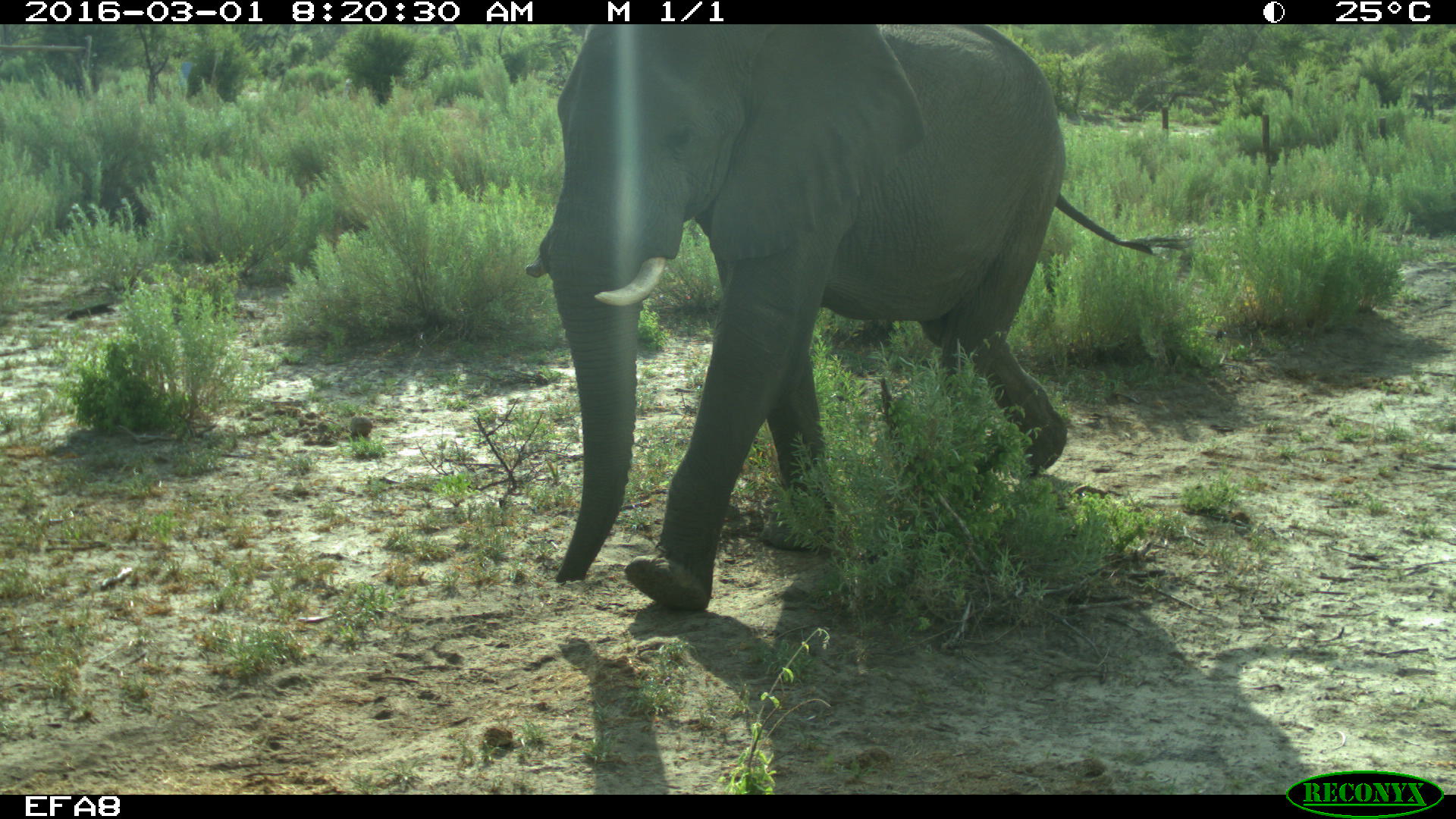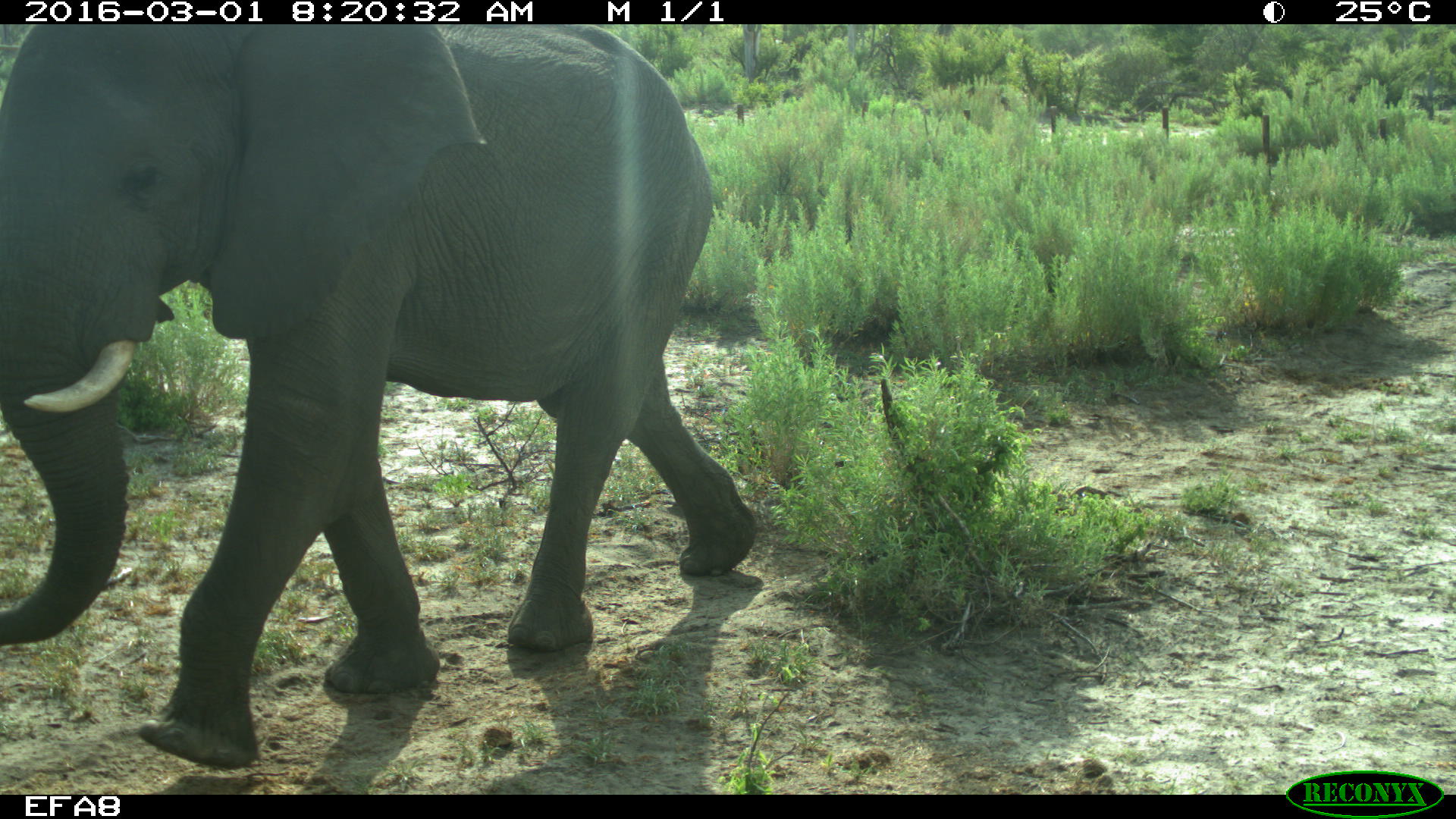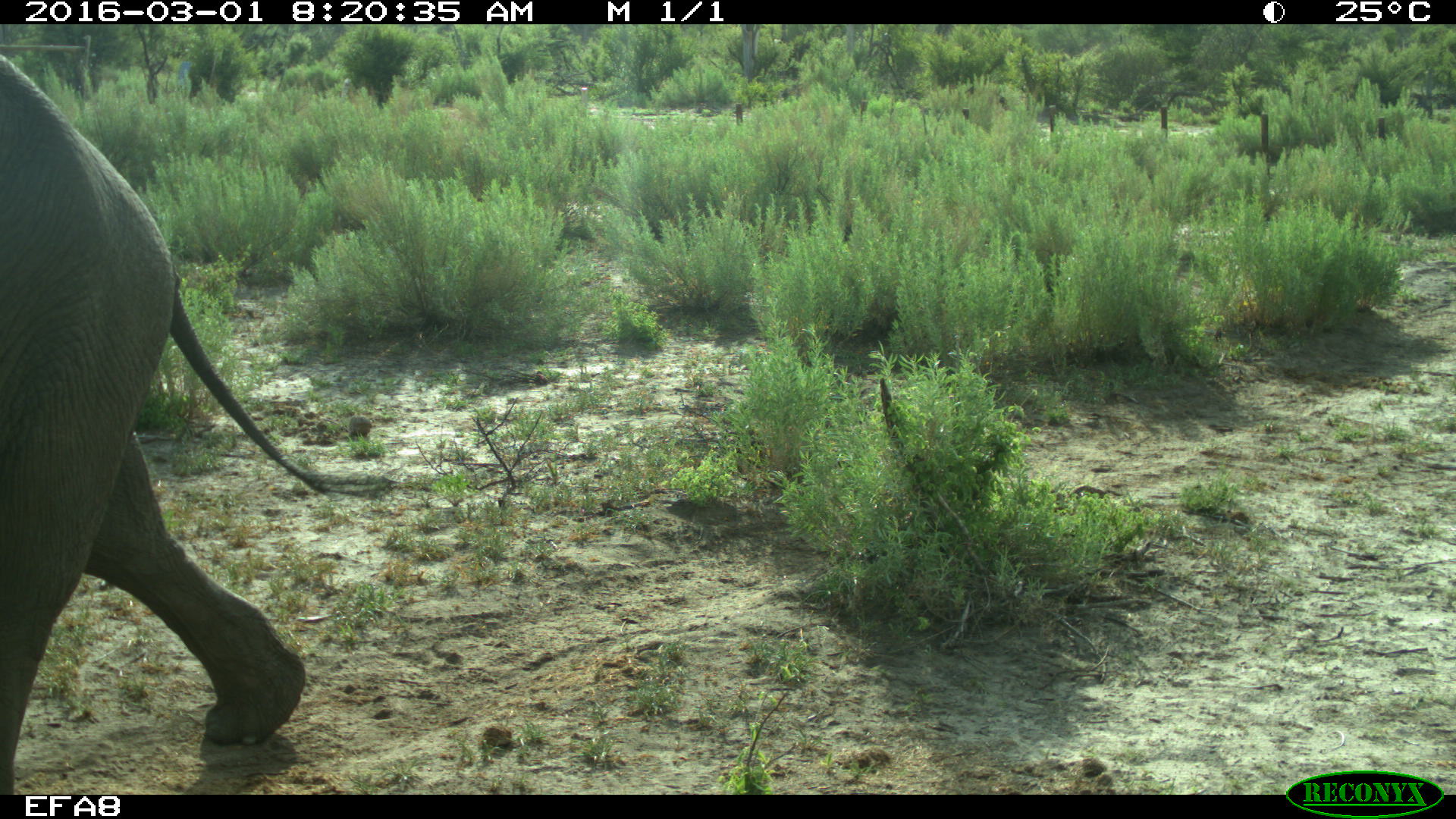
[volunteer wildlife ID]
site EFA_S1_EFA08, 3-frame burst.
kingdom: Animalia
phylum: Chordata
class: Mammalia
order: Proboscidea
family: Elephantidae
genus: Loxodonta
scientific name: Loxodonta africana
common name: african bush elephant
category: elephant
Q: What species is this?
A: Elephant (african bush elephant) (Loxodonta africana).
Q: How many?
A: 1.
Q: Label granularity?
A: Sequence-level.